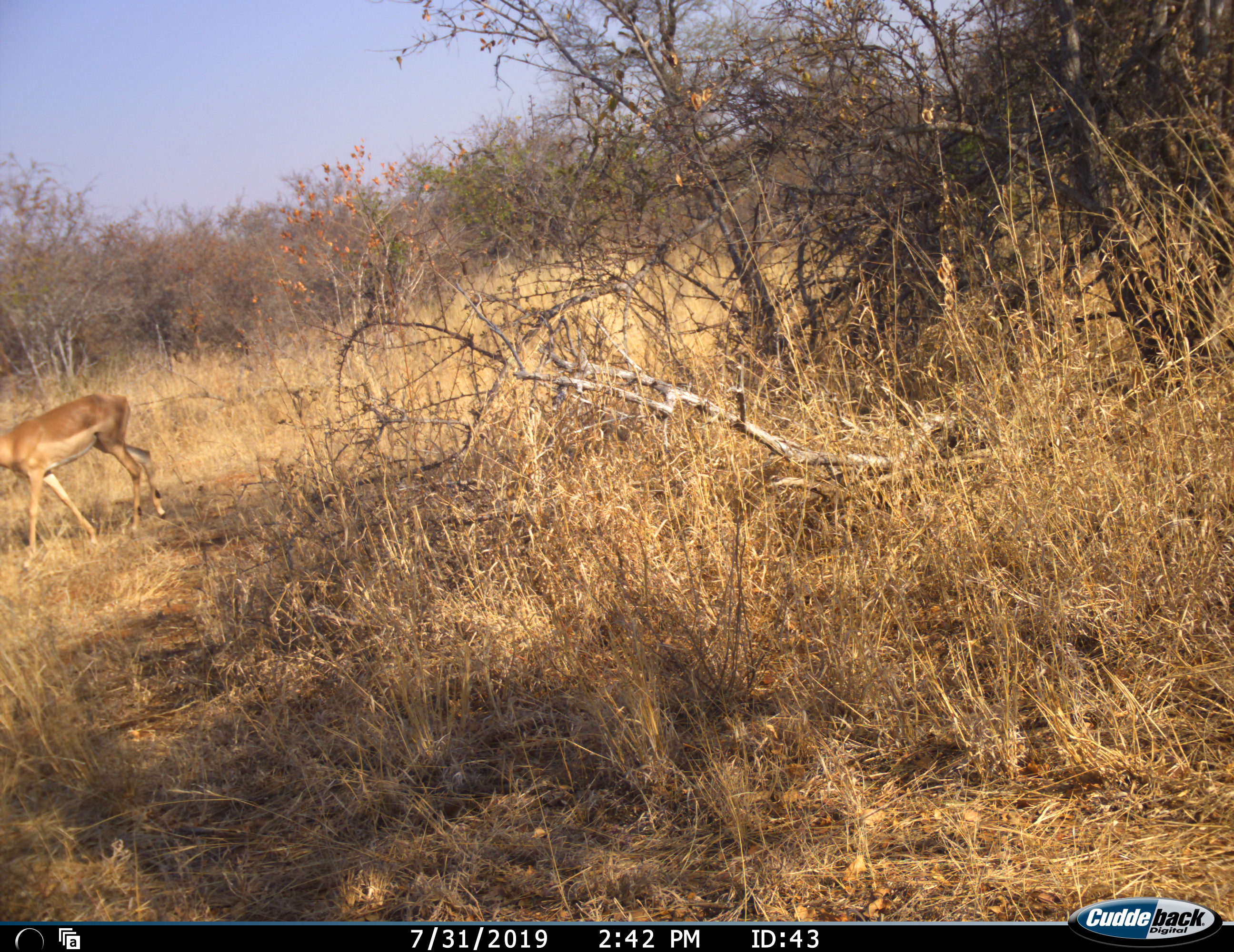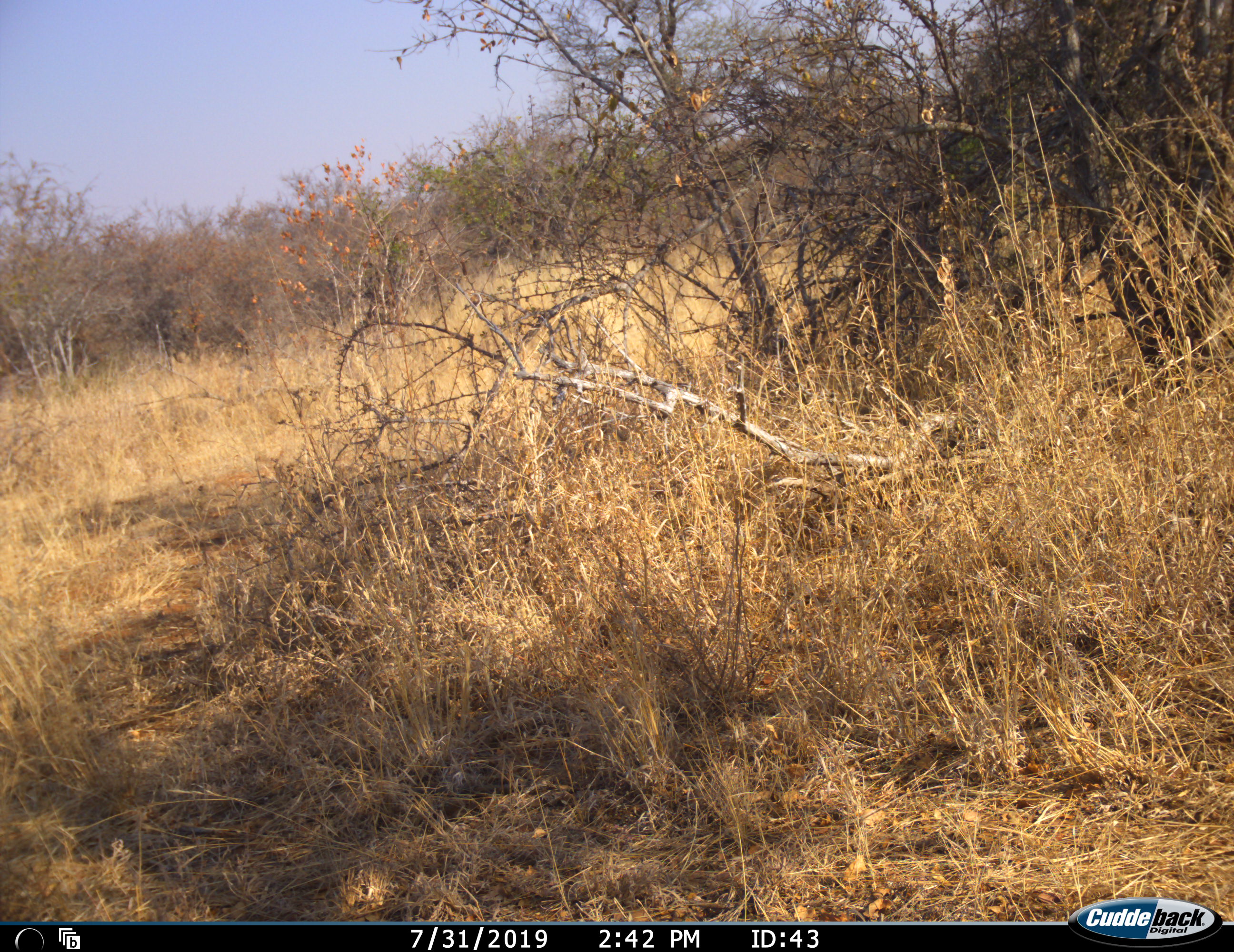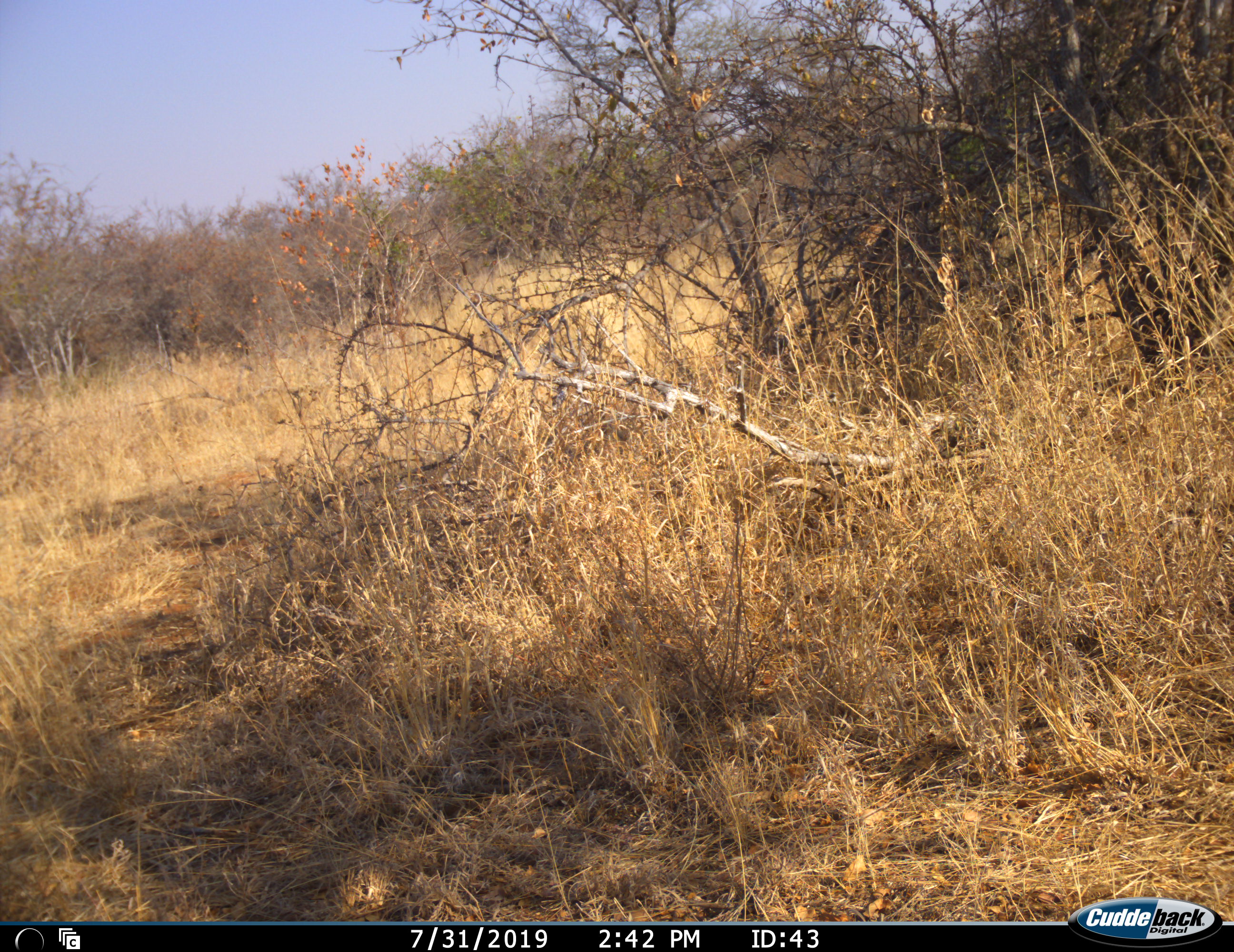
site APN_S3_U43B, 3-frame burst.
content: unidentified animal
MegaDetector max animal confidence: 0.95